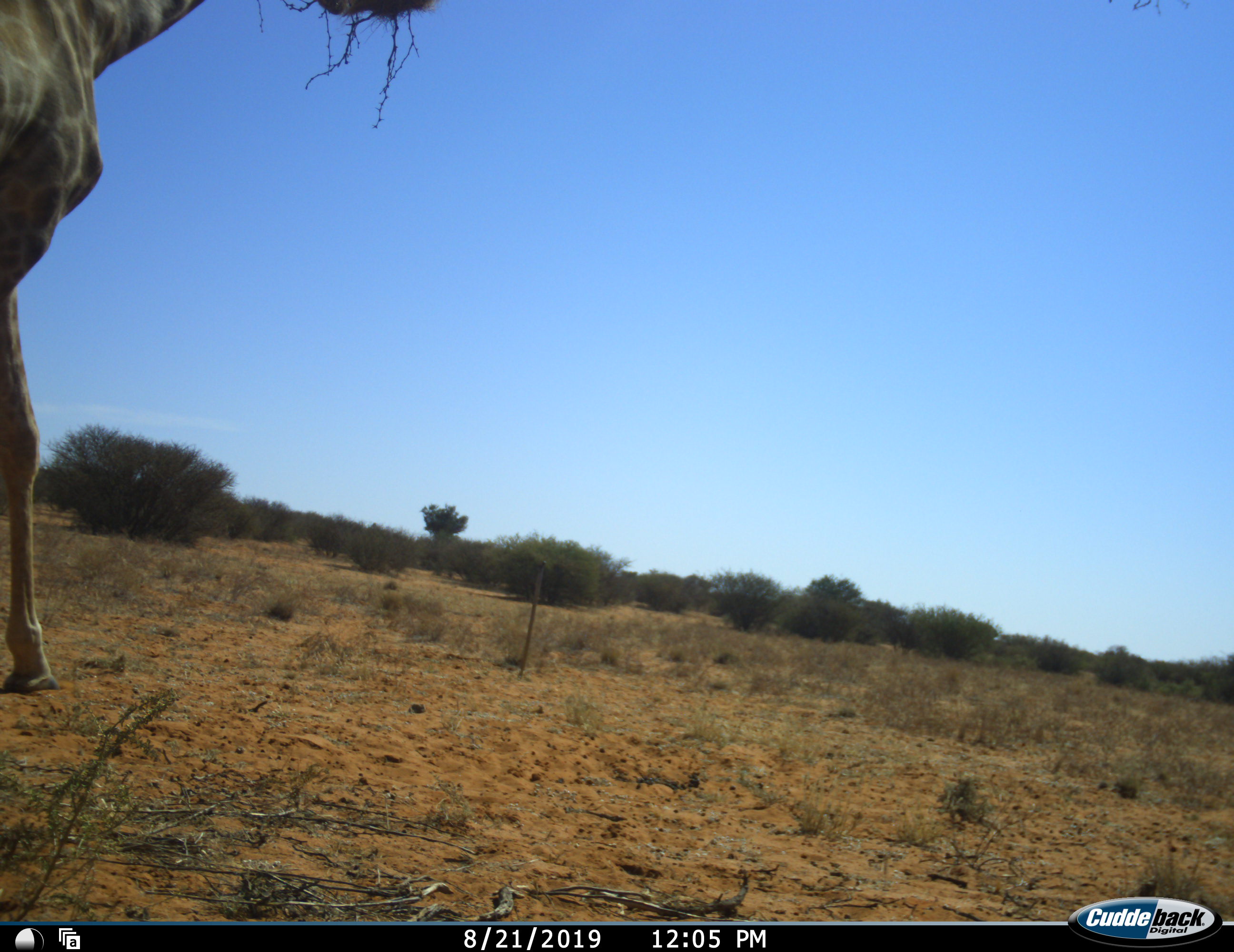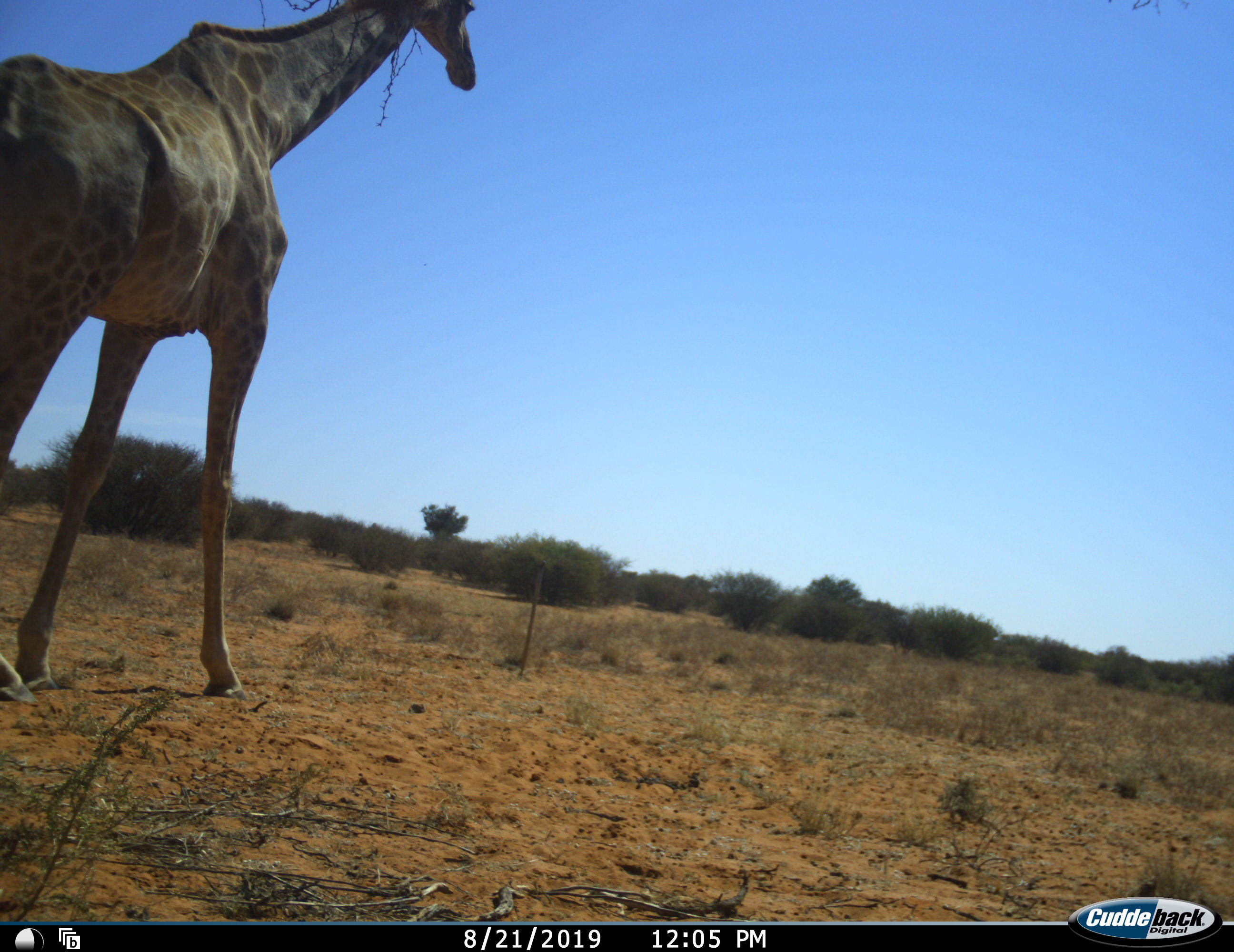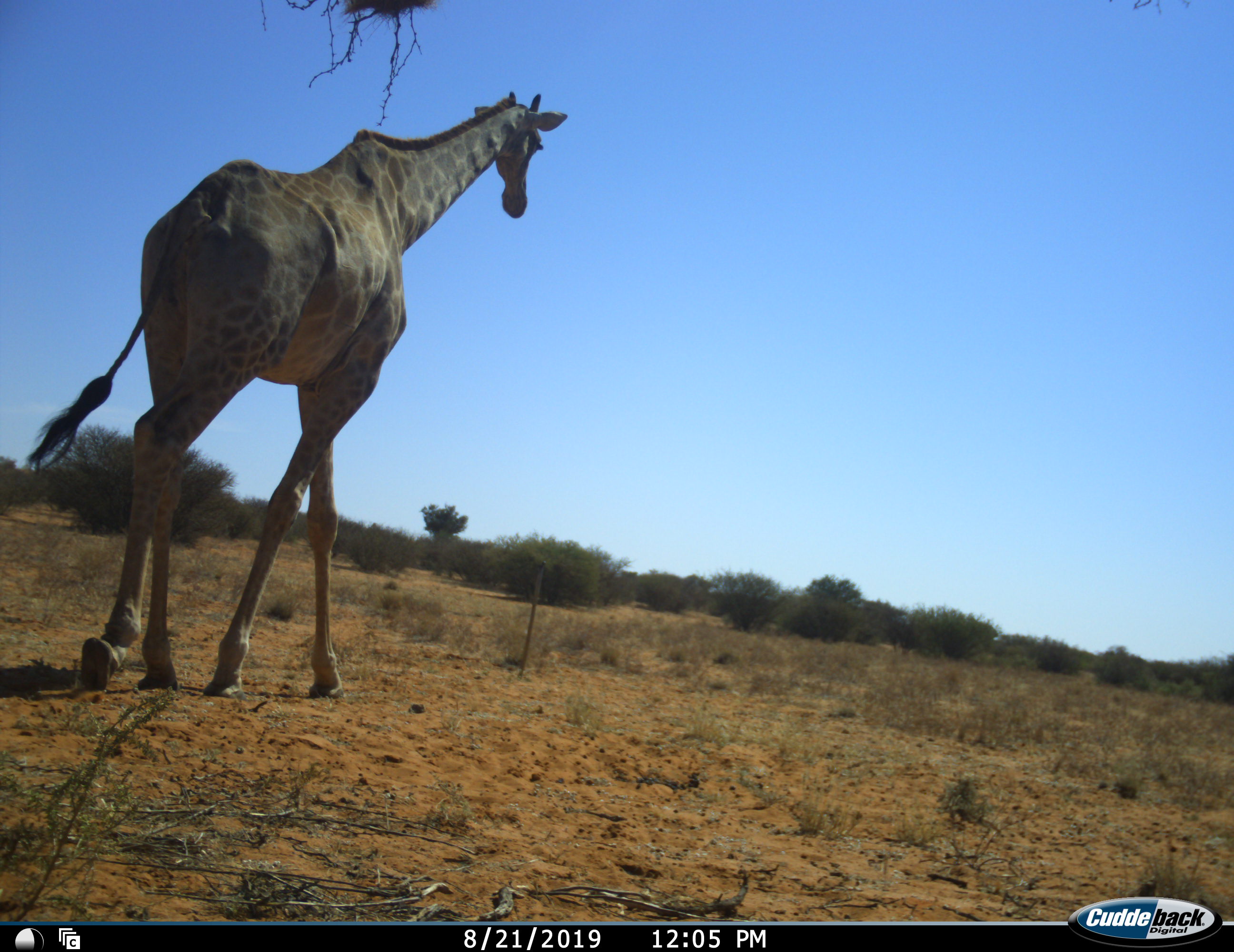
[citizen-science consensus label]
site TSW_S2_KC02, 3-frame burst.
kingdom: Animalia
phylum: Chordata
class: Mammalia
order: Artiodactyla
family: Giraffidae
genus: Giraffa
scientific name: Giraffa camelopardalis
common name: giraffe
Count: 1.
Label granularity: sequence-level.